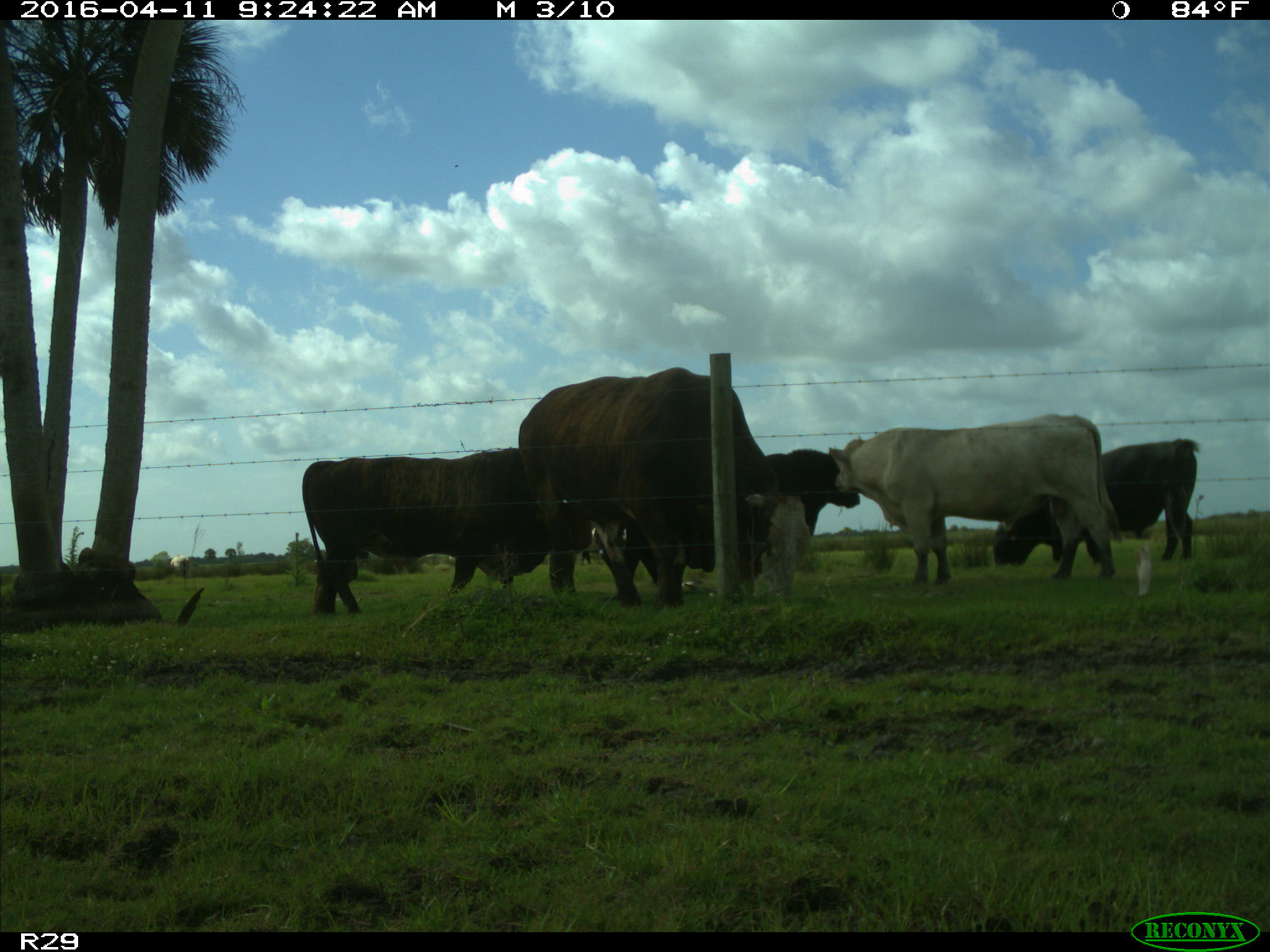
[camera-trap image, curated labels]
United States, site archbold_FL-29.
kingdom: Animalia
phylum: Chordata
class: Mammalia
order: Artiodactyla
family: Bovidae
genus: Bos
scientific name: Bos taurus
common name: domestic cow